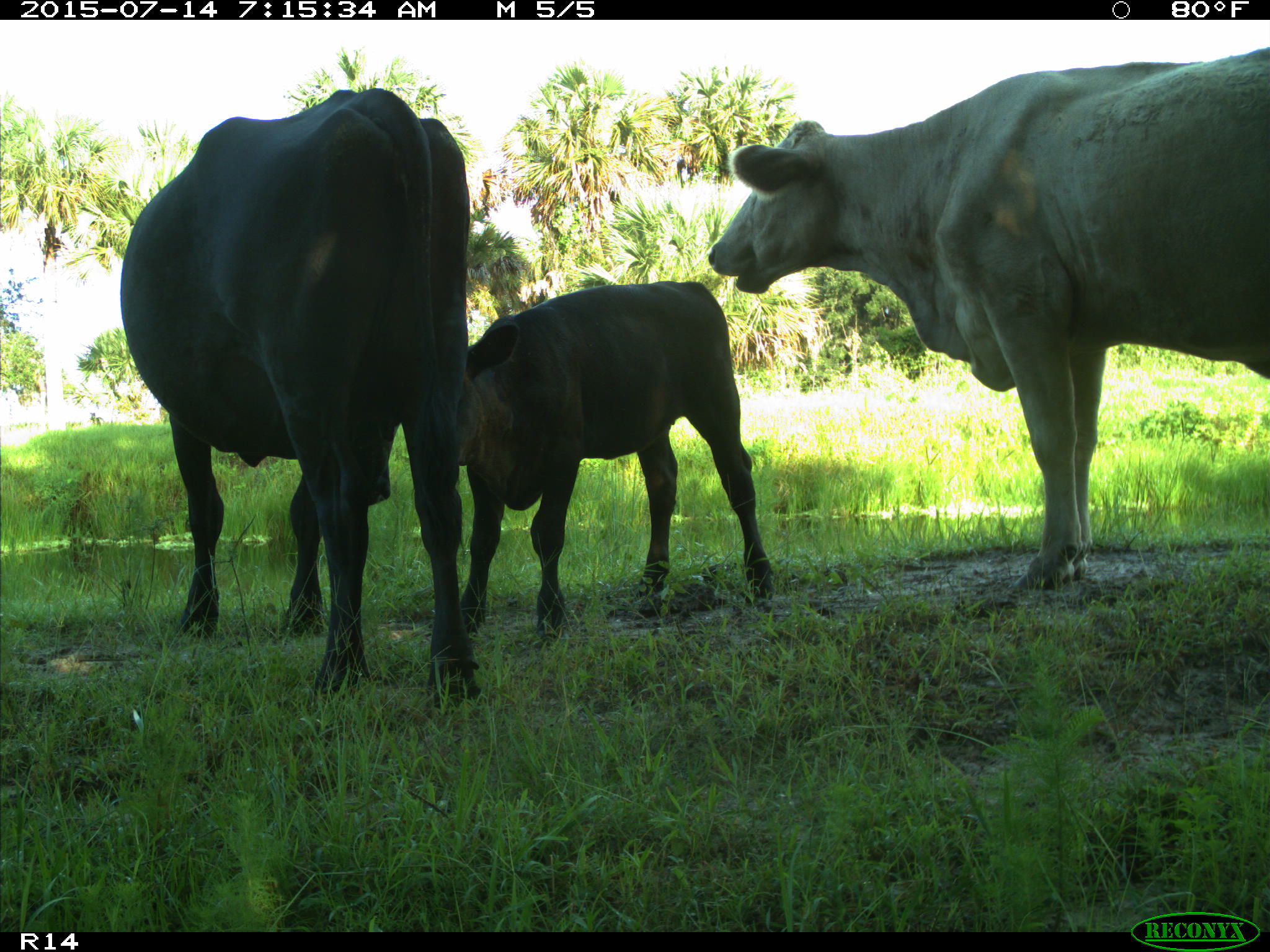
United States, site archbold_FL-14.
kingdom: Animalia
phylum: Chordata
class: Mammalia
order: Artiodactyla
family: Bovidae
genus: Bos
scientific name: Bos taurus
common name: domestic cow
Bos taurus (domestic cow).